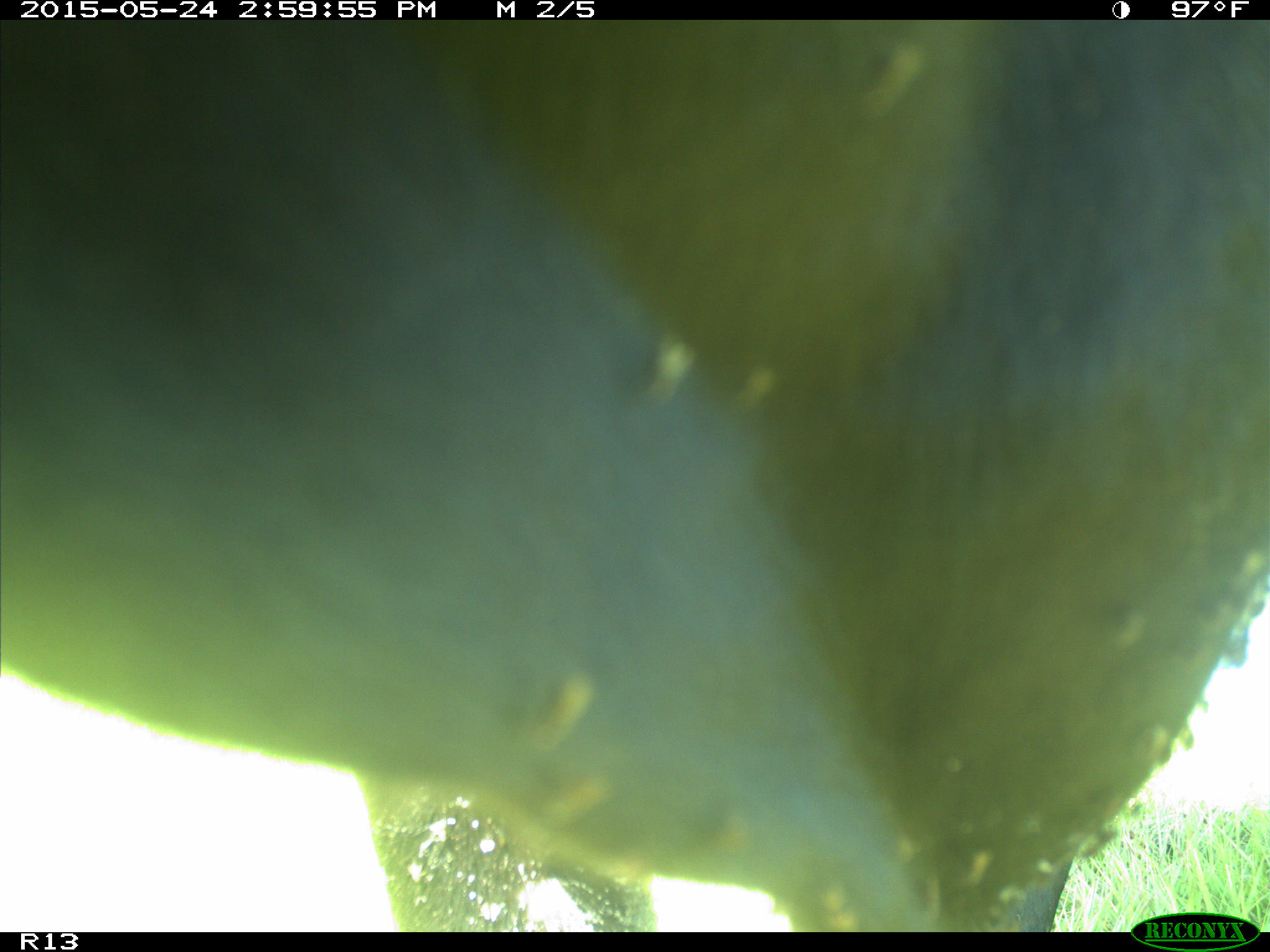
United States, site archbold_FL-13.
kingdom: Animalia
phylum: Chordata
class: Mammalia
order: Artiodactyla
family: Bovidae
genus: Bos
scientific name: Bos taurus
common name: domestic cow